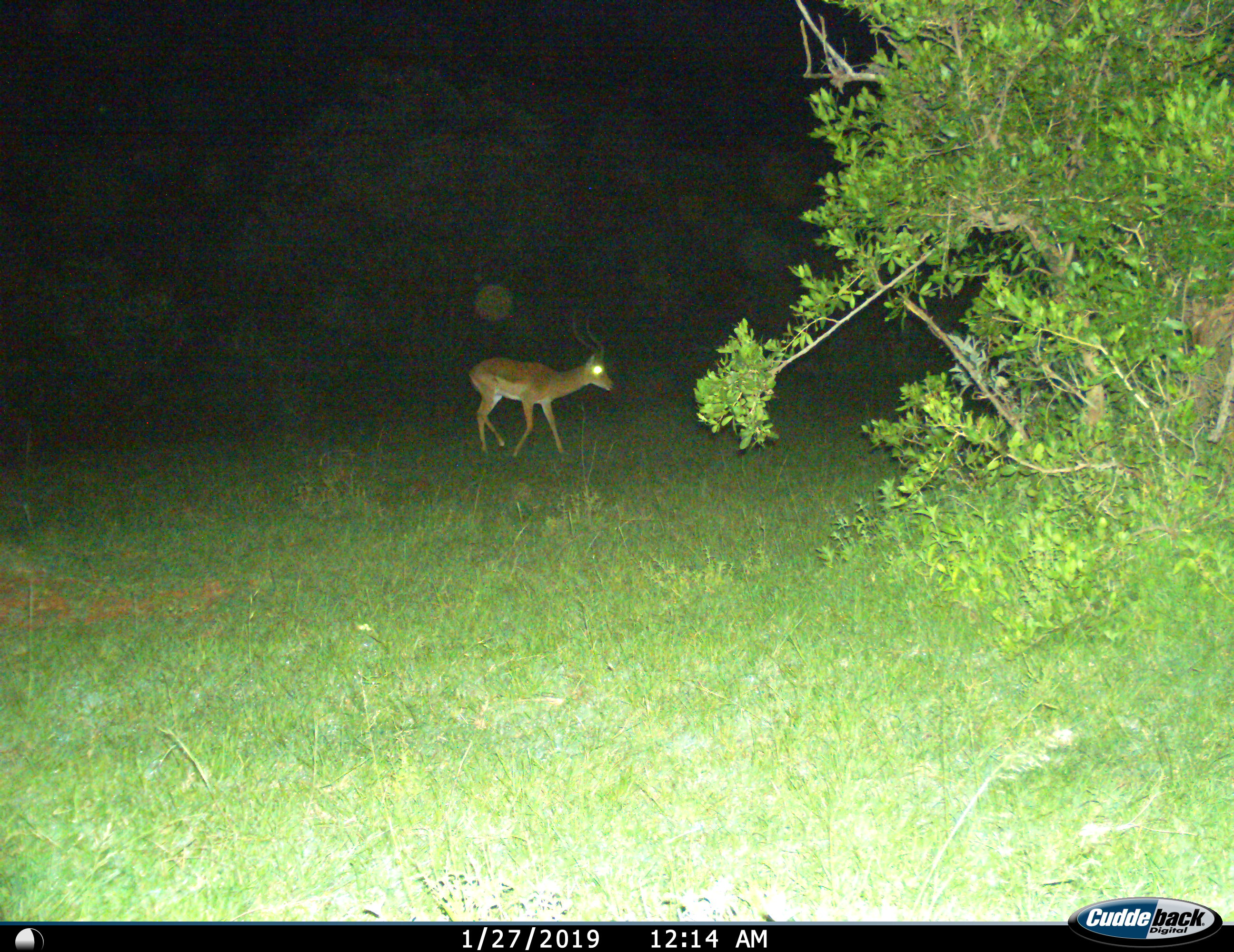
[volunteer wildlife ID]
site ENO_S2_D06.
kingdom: Animalia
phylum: Chordata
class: Mammalia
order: Artiodactyla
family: Bovidae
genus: Aepyceros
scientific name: Aepyceros melampus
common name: impala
Impala (Aepyceros melampus), count 1. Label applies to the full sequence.